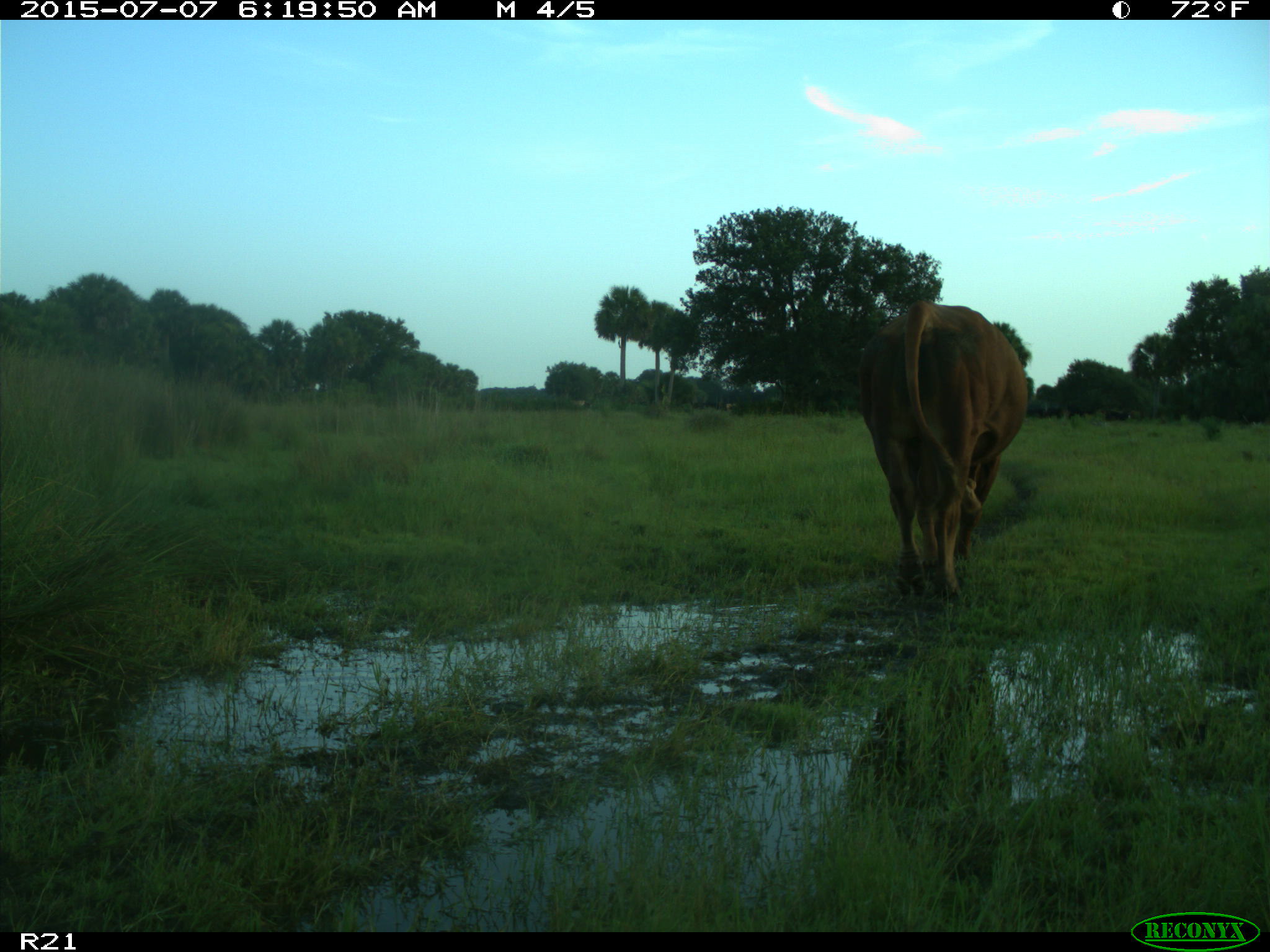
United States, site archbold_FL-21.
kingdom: Animalia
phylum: Chordata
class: Mammalia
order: Artiodactyla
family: Bovidae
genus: Bos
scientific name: Bos taurus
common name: domestic cow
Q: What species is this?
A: Bos taurus (domestic cow).